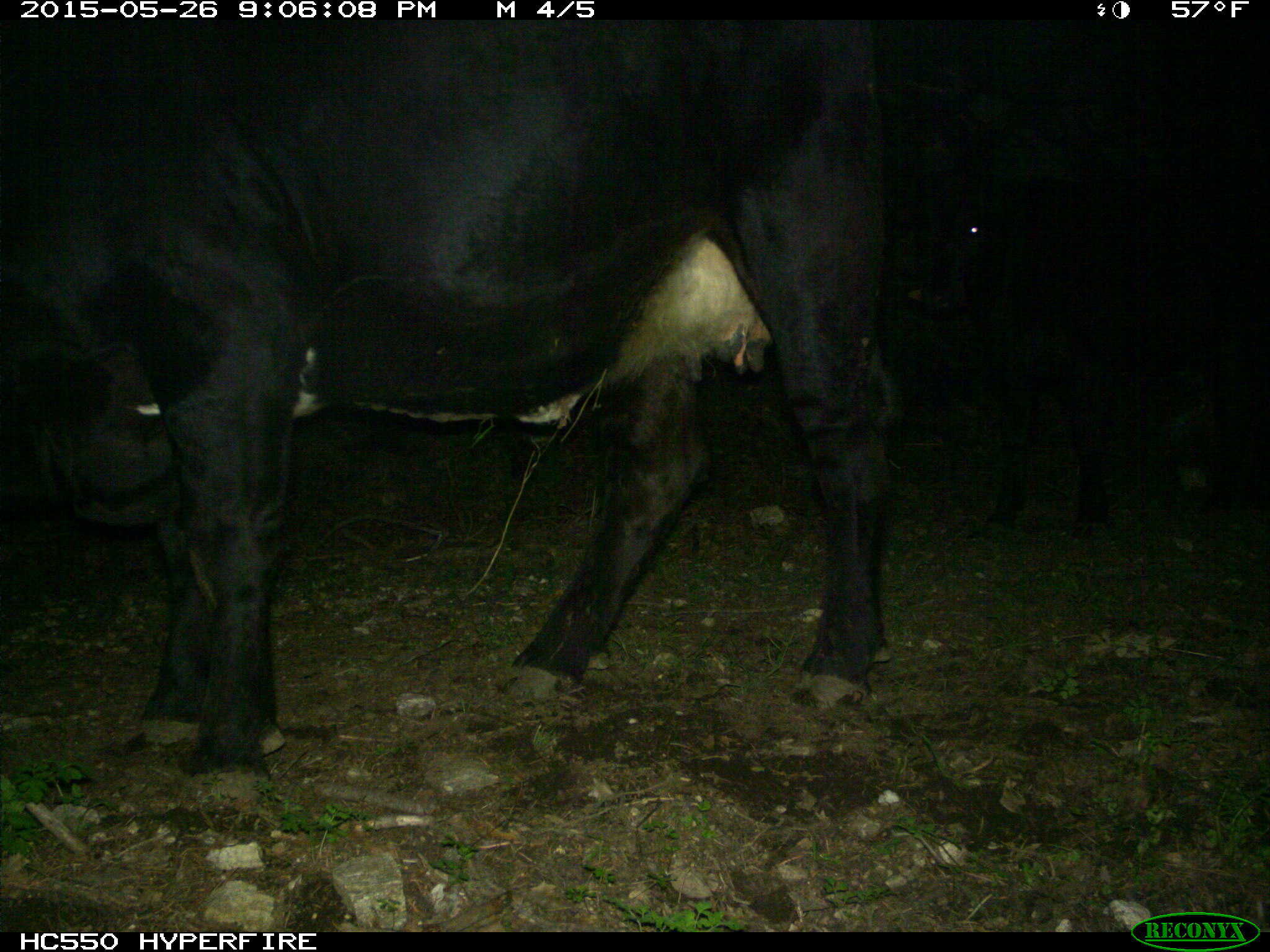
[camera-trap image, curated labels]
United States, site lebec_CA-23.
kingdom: Animalia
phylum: Chordata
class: Mammalia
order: Artiodactyla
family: Bovidae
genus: Bos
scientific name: Bos taurus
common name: domestic cow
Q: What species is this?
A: Bos taurus (domestic cow).